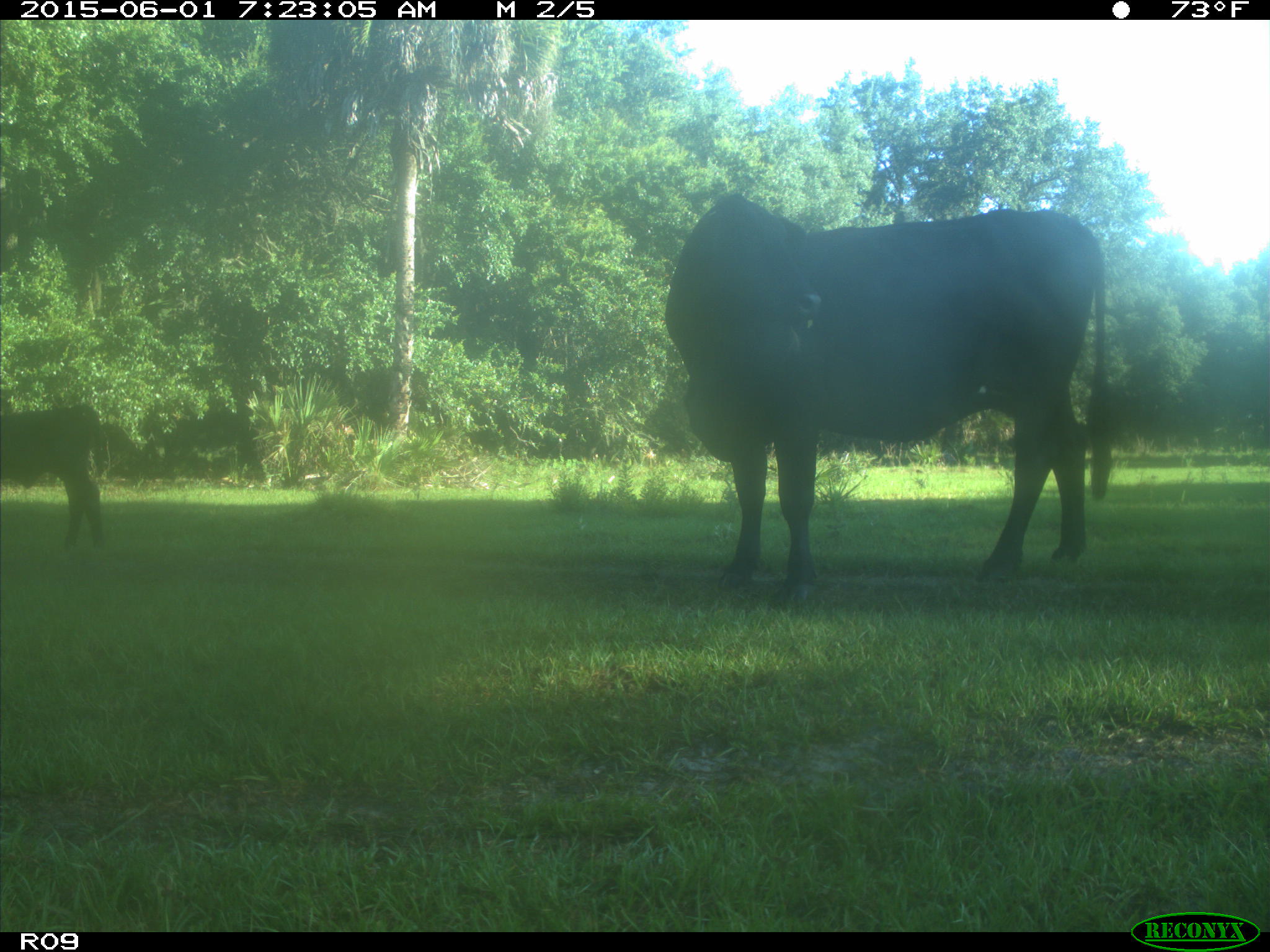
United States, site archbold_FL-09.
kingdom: Animalia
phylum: Chordata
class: Mammalia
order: Artiodactyla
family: Bovidae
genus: Bos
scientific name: Bos taurus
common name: domestic cow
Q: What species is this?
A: Bos taurus (domestic cow).